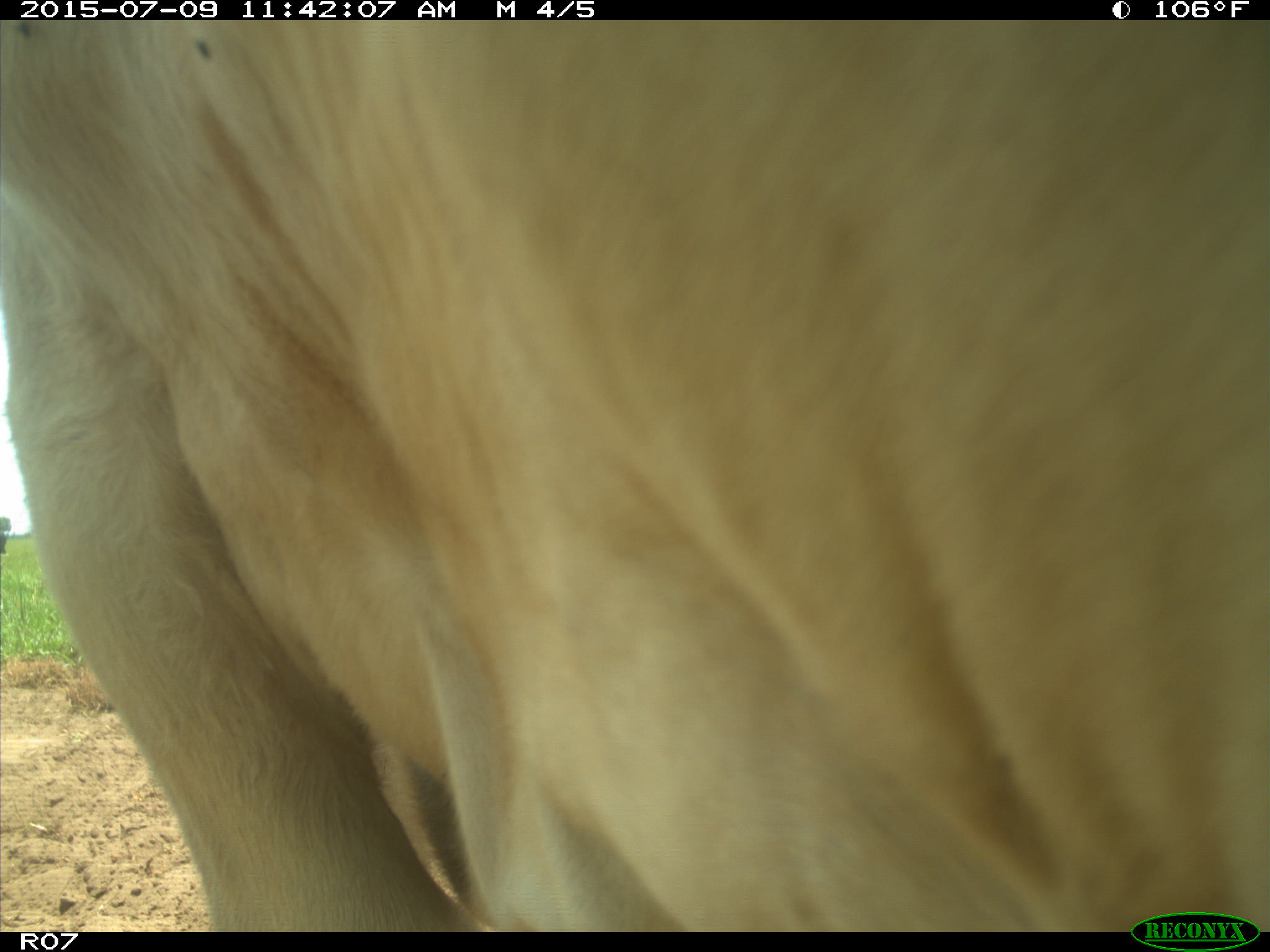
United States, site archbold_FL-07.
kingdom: Animalia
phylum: Chordata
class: Mammalia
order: Artiodactyla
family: Bovidae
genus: Bos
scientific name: Bos taurus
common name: domestic cow